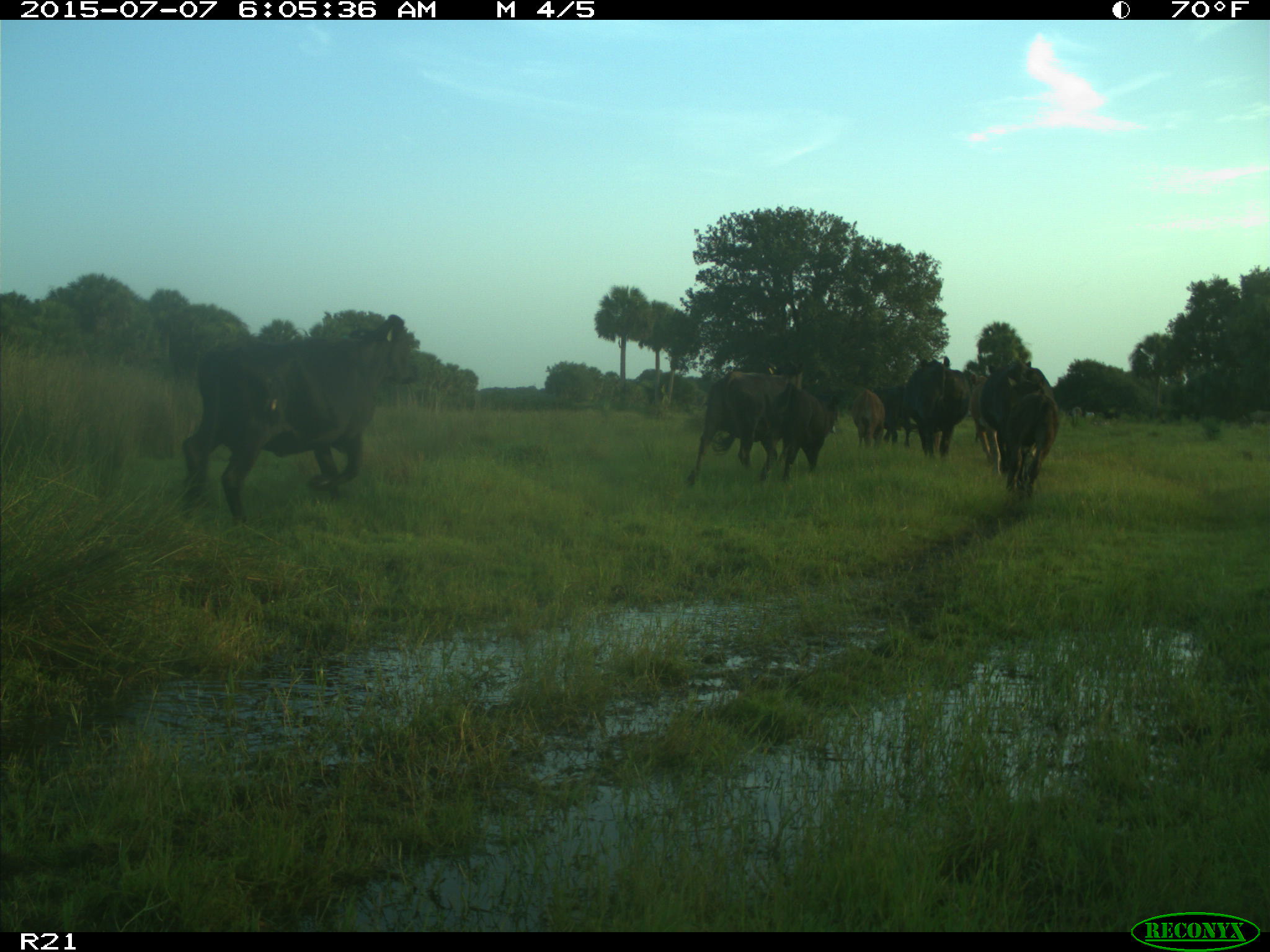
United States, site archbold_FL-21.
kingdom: Animalia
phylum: Chordata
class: Mammalia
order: Artiodactyla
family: Bovidae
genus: Bos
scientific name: Bos taurus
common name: domestic cow